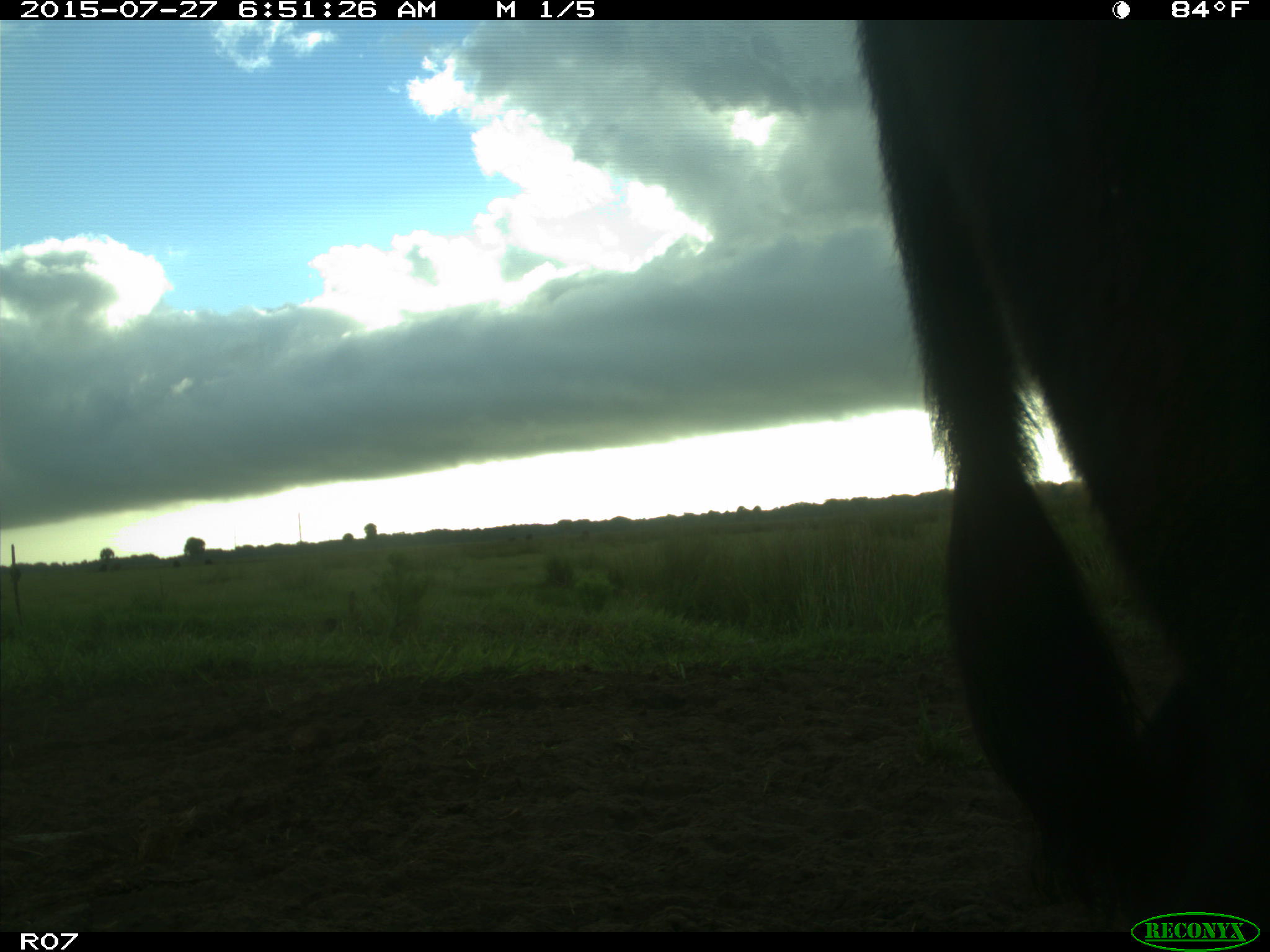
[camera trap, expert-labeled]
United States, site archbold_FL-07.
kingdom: Animalia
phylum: Chordata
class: Mammalia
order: Artiodactyla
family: Bovidae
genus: Bos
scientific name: Bos taurus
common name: domestic cow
Bos taurus (domestic cow).